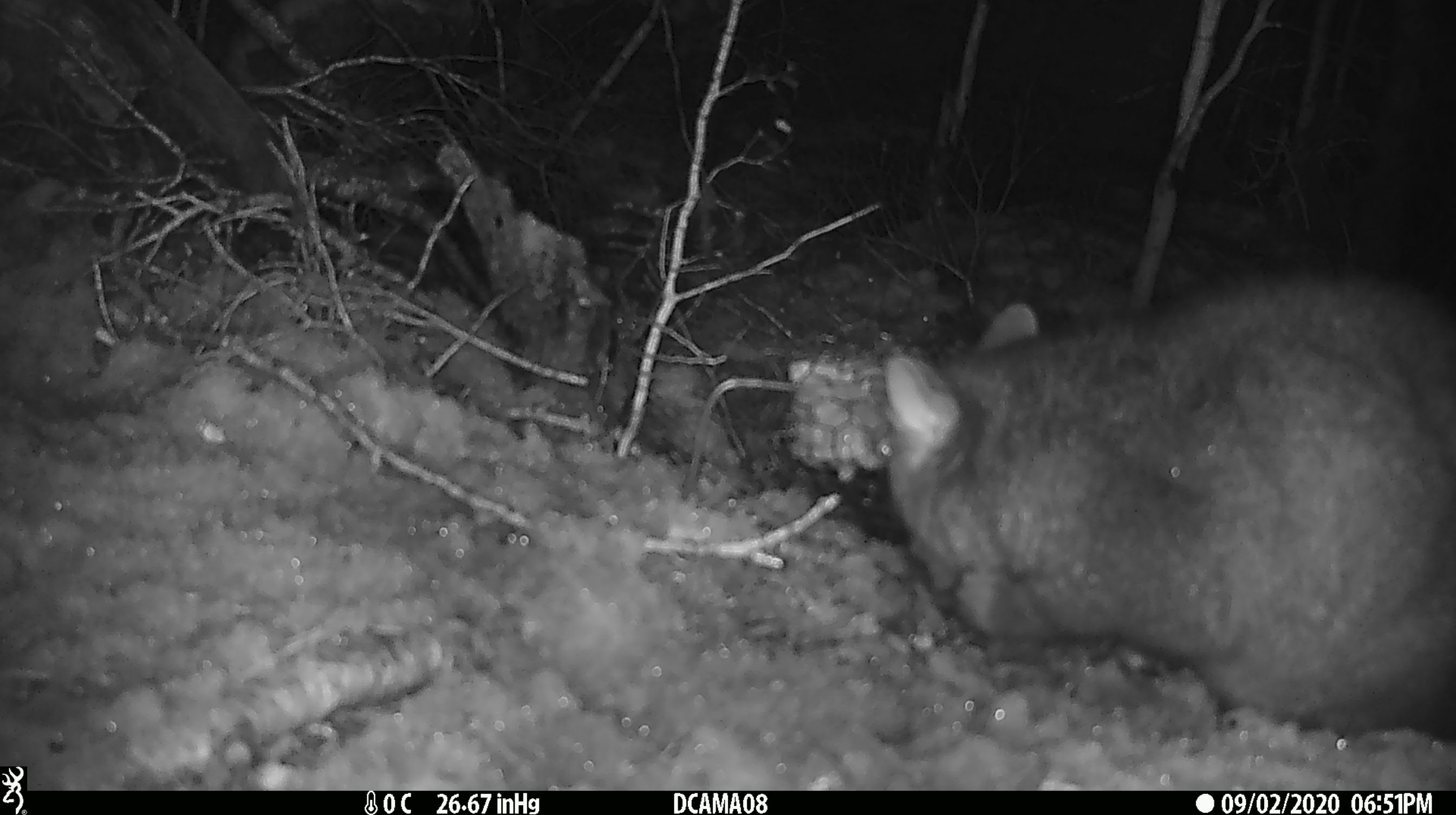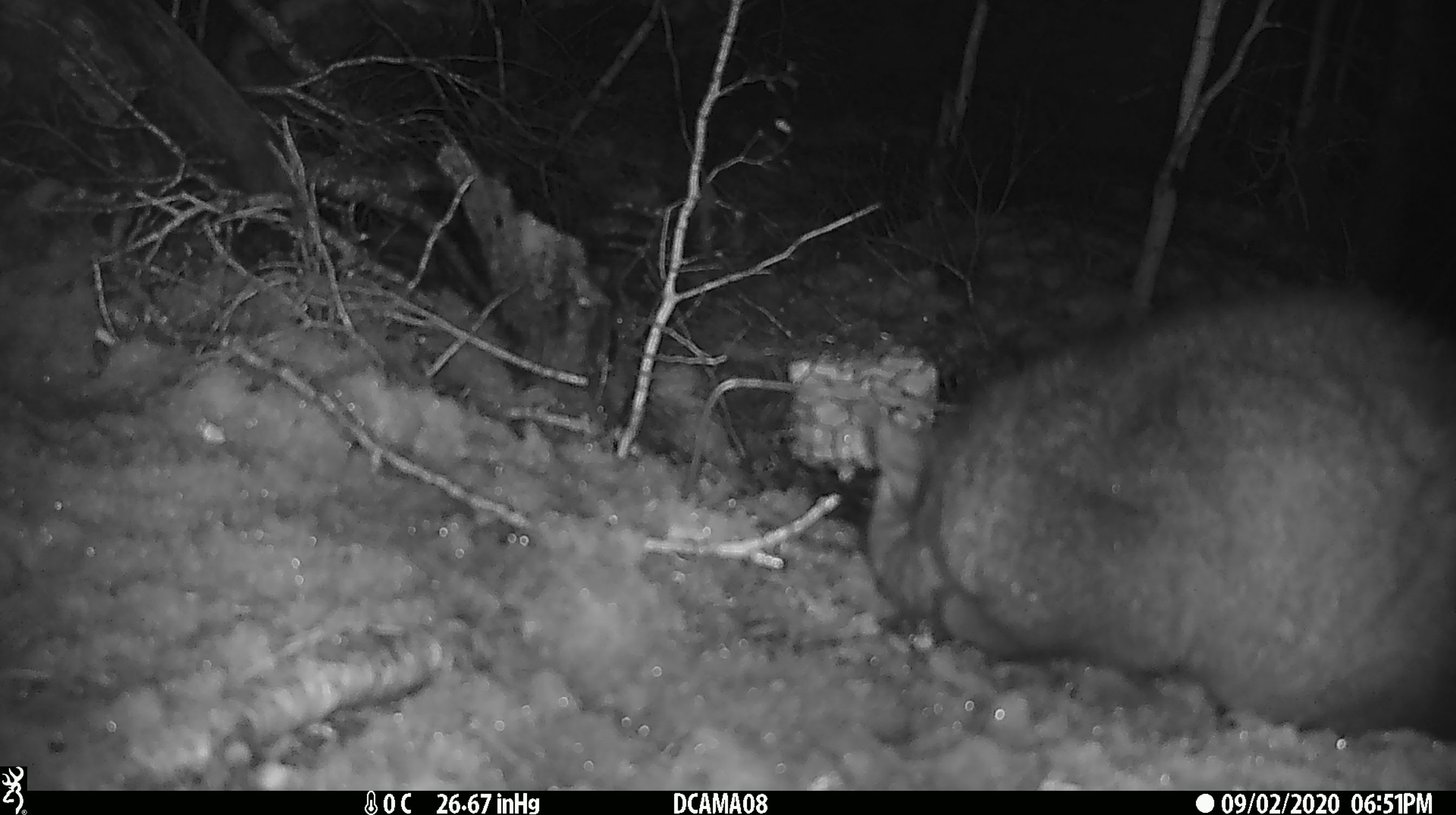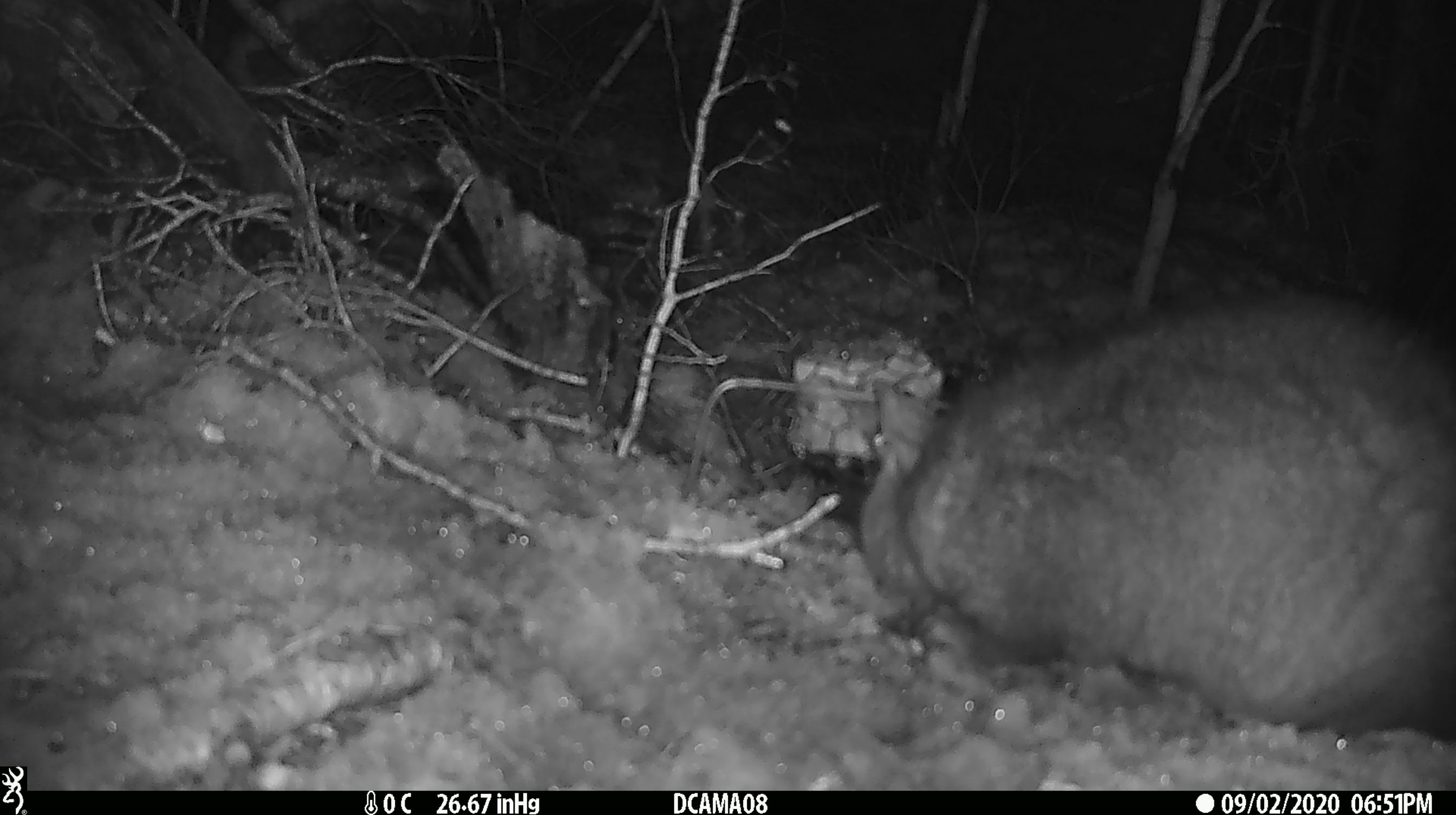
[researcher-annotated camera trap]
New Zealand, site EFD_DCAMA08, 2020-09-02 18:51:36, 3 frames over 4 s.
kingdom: Animalia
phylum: Chordata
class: Mammalia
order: Diprotodontia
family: Phalangeridae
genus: Trichosurus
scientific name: Trichosurus vulpecula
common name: common brushtail possum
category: possum